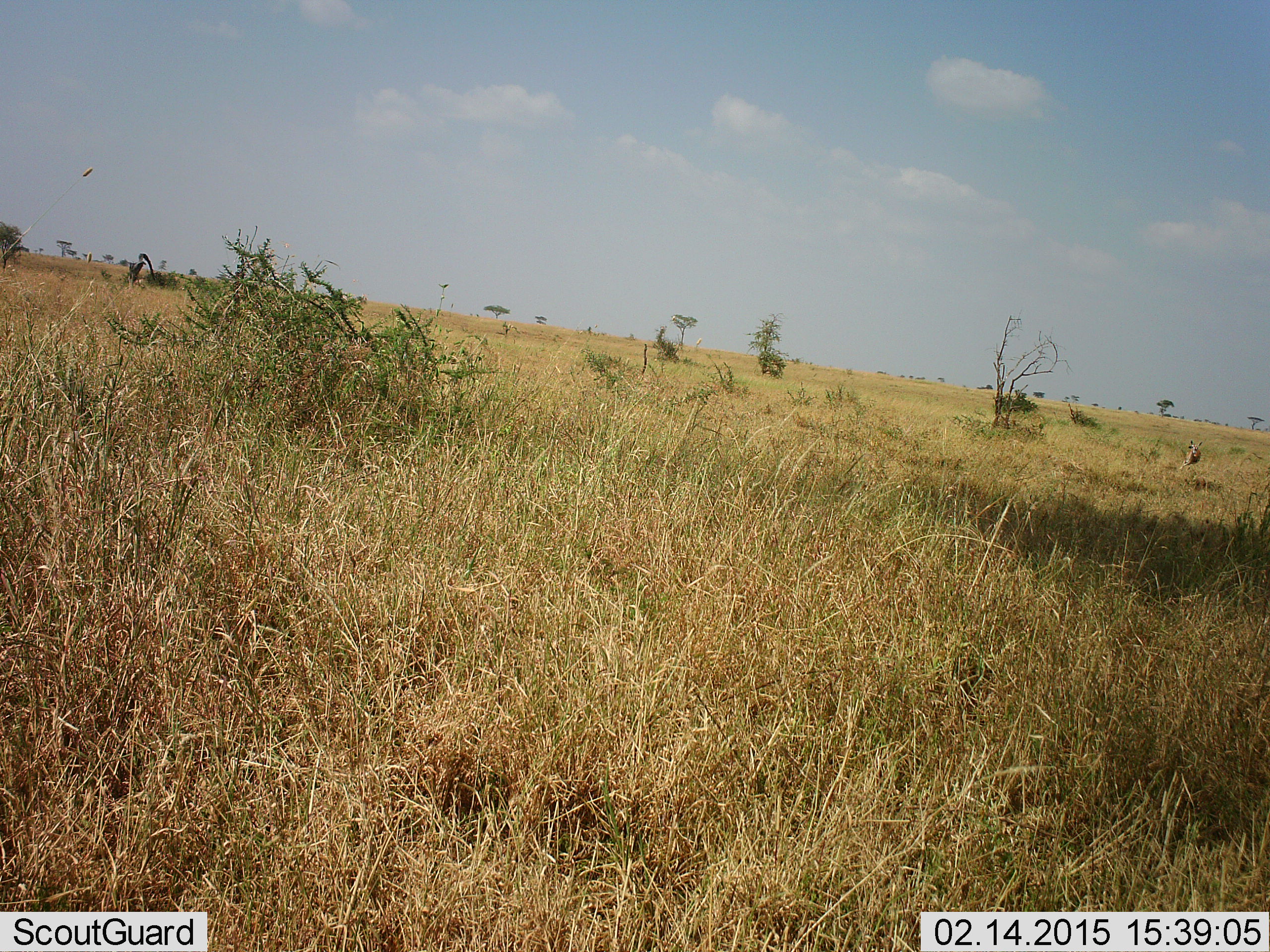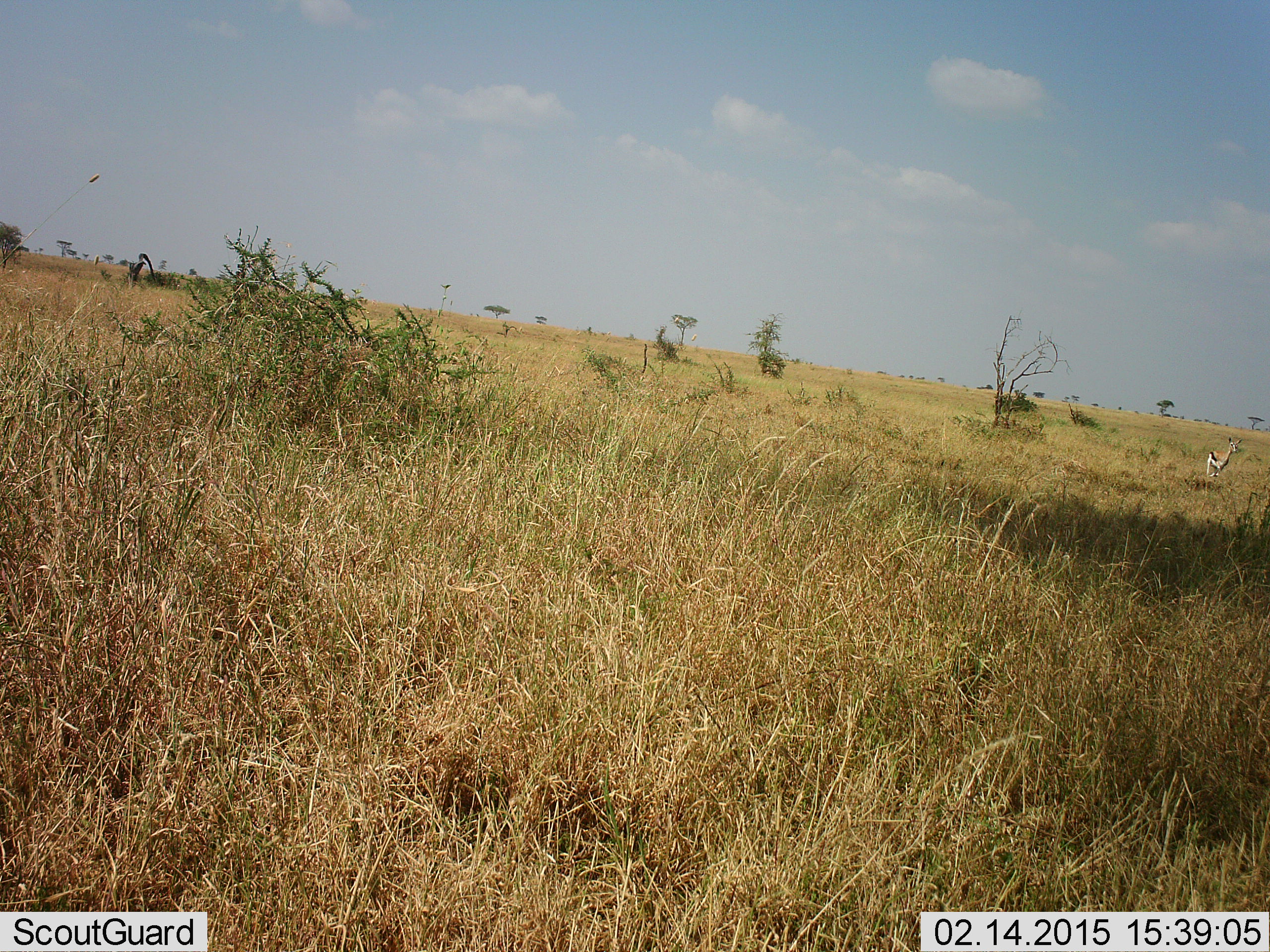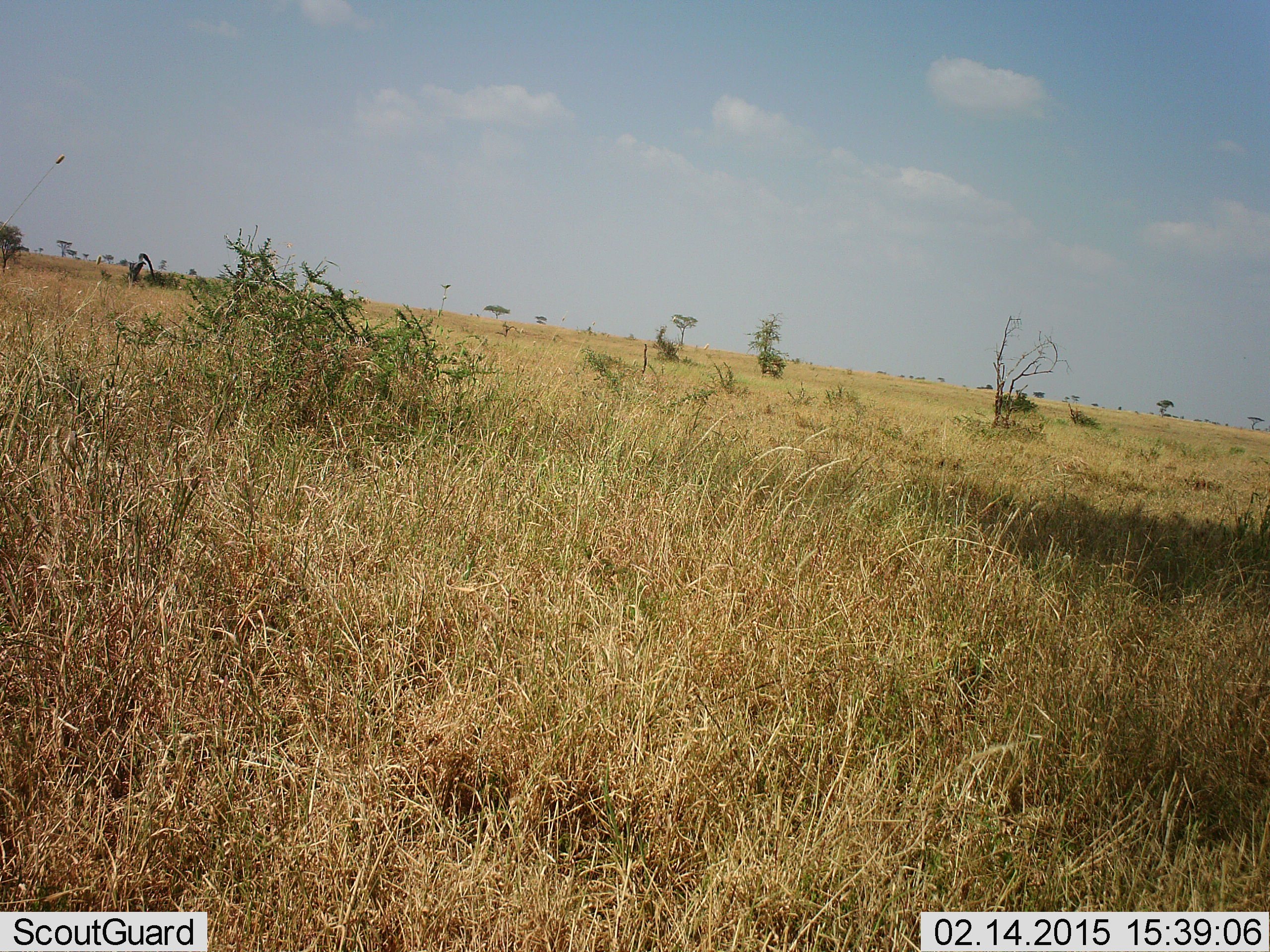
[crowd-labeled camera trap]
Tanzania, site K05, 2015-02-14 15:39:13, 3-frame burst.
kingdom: Animalia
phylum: Chordata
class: Mammalia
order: Artiodactyla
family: Bovidae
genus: Eudorcas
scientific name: Eudorcas thomsonii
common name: thomson's gazelle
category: gazellethomsons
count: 1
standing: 10%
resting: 0%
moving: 100%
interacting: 0%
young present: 0%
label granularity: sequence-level